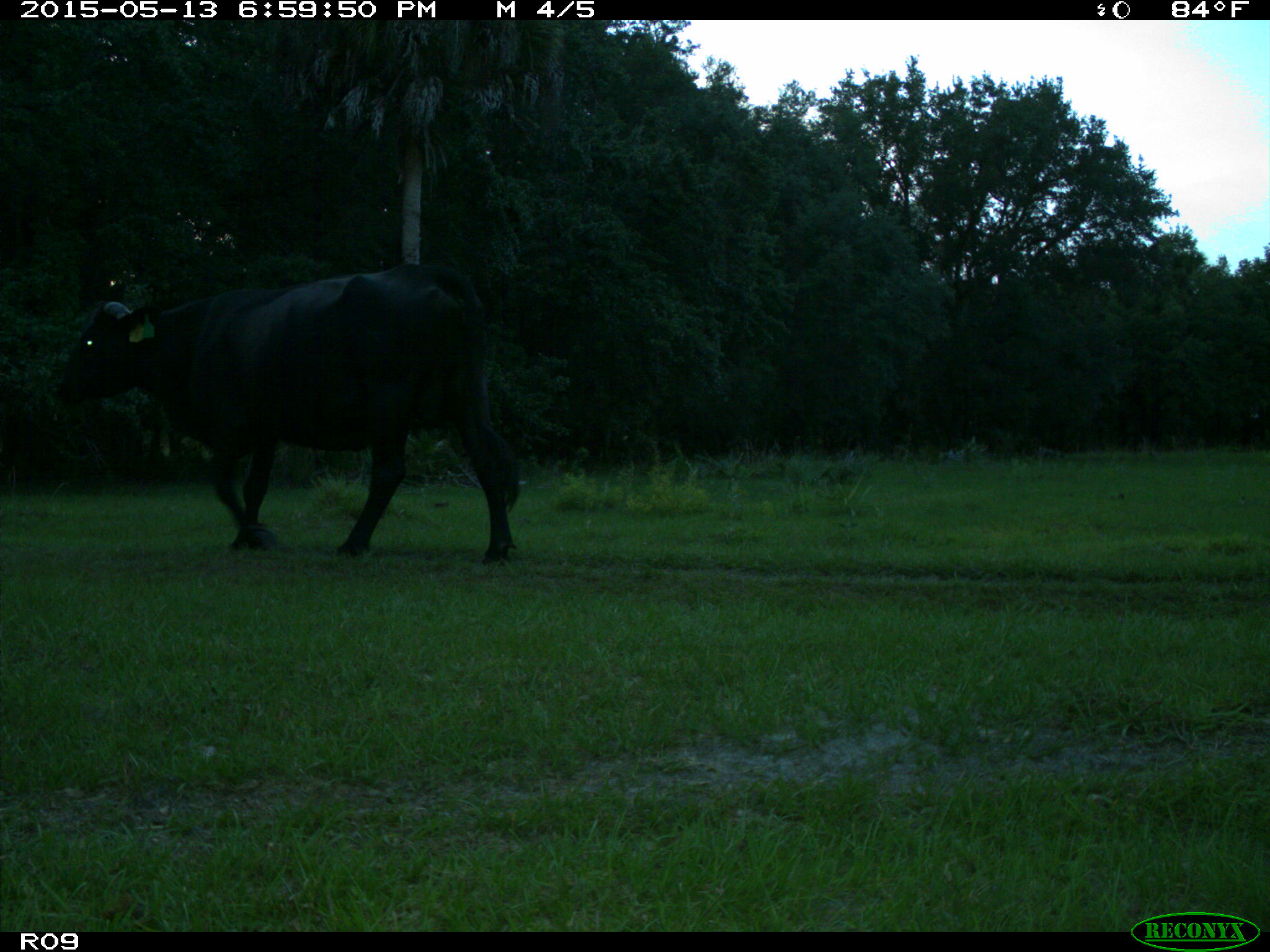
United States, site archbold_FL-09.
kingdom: Animalia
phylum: Chordata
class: Mammalia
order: Artiodactyla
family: Bovidae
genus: Bos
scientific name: Bos taurus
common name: domestic cow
Bos taurus (domestic cow).